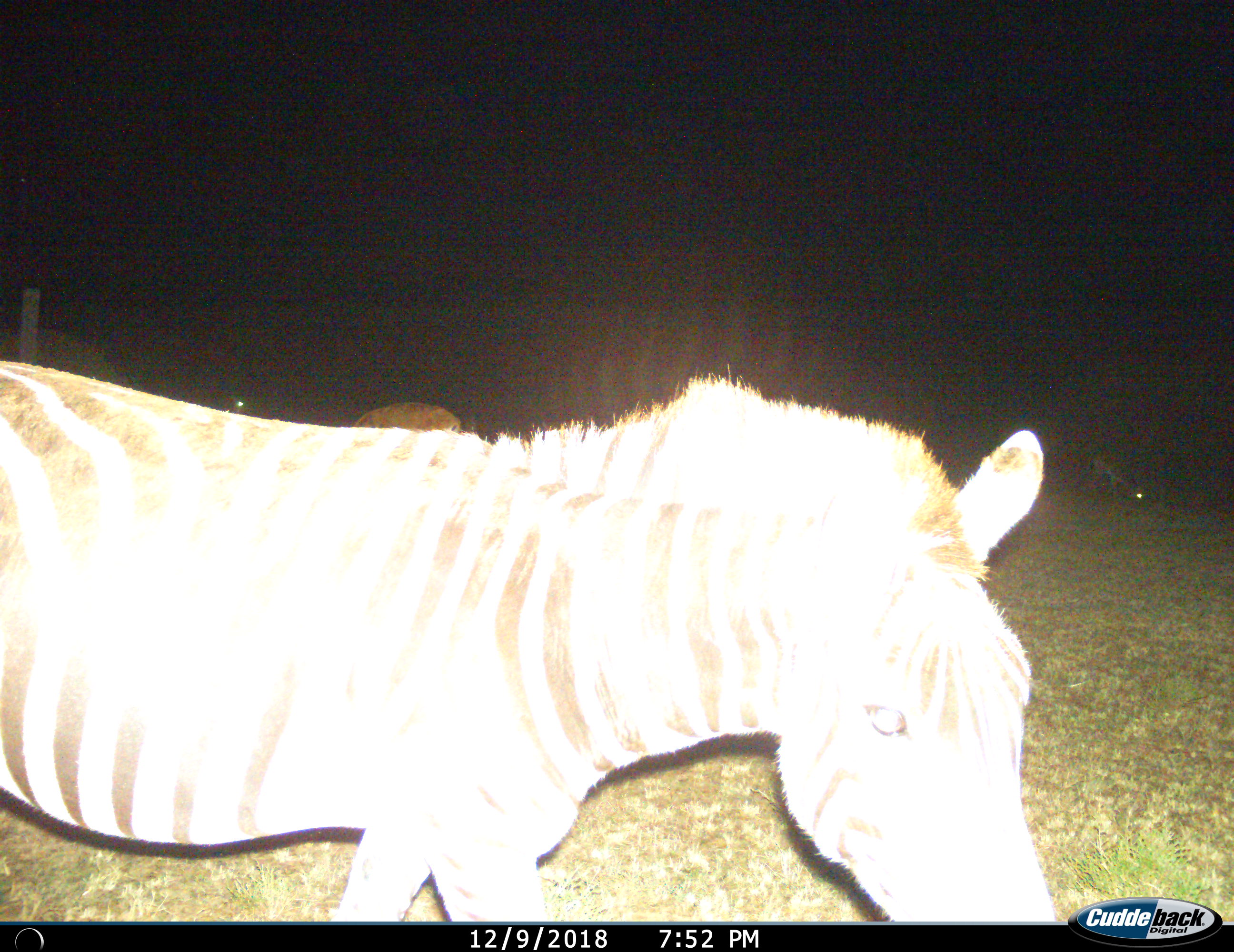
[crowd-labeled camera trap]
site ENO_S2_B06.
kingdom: Animalia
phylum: Chordata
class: Mammalia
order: Perissodactyla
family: Equidae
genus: Equus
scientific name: Equus quagga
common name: plains zebra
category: zebraplains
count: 1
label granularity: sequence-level